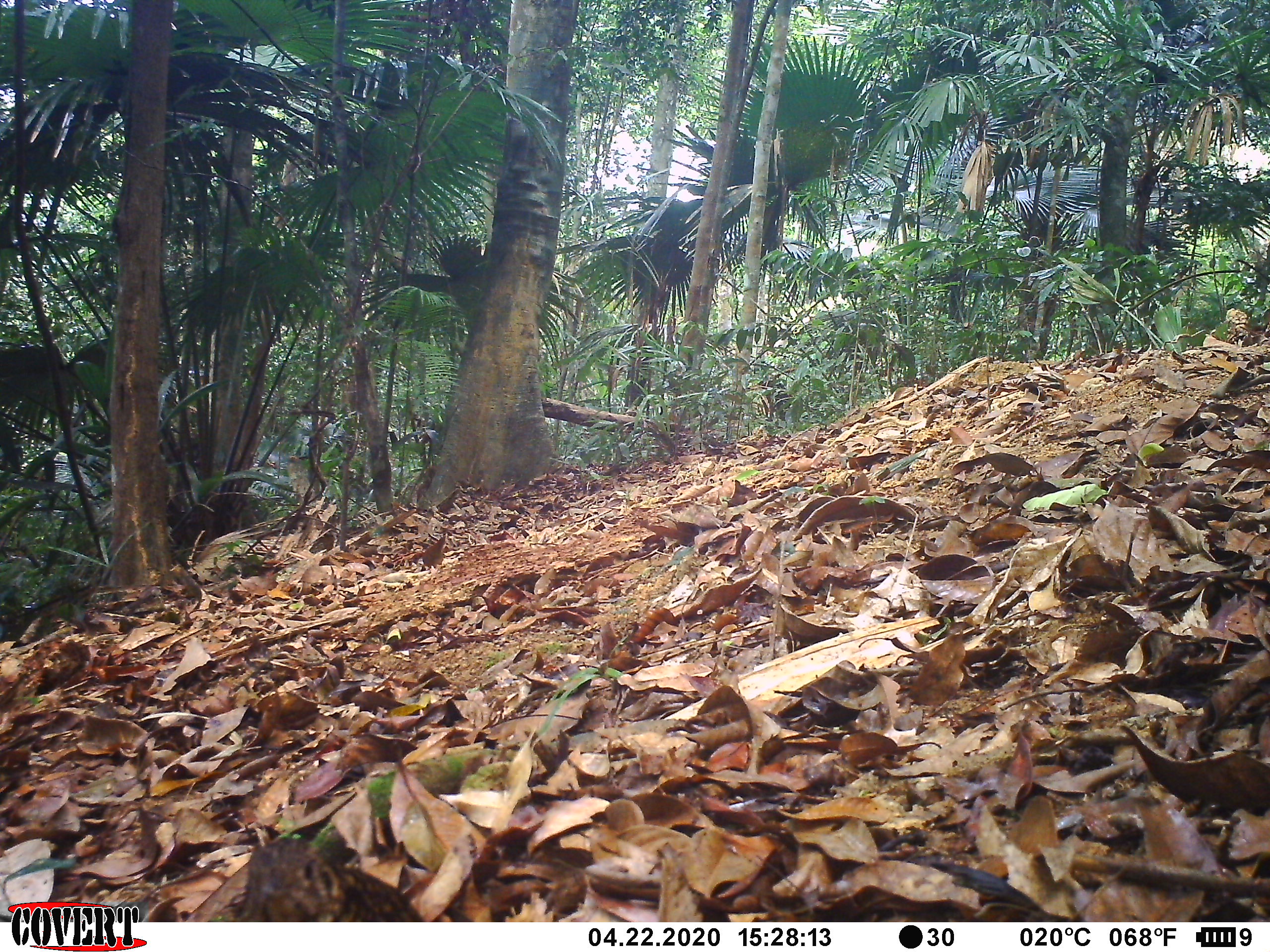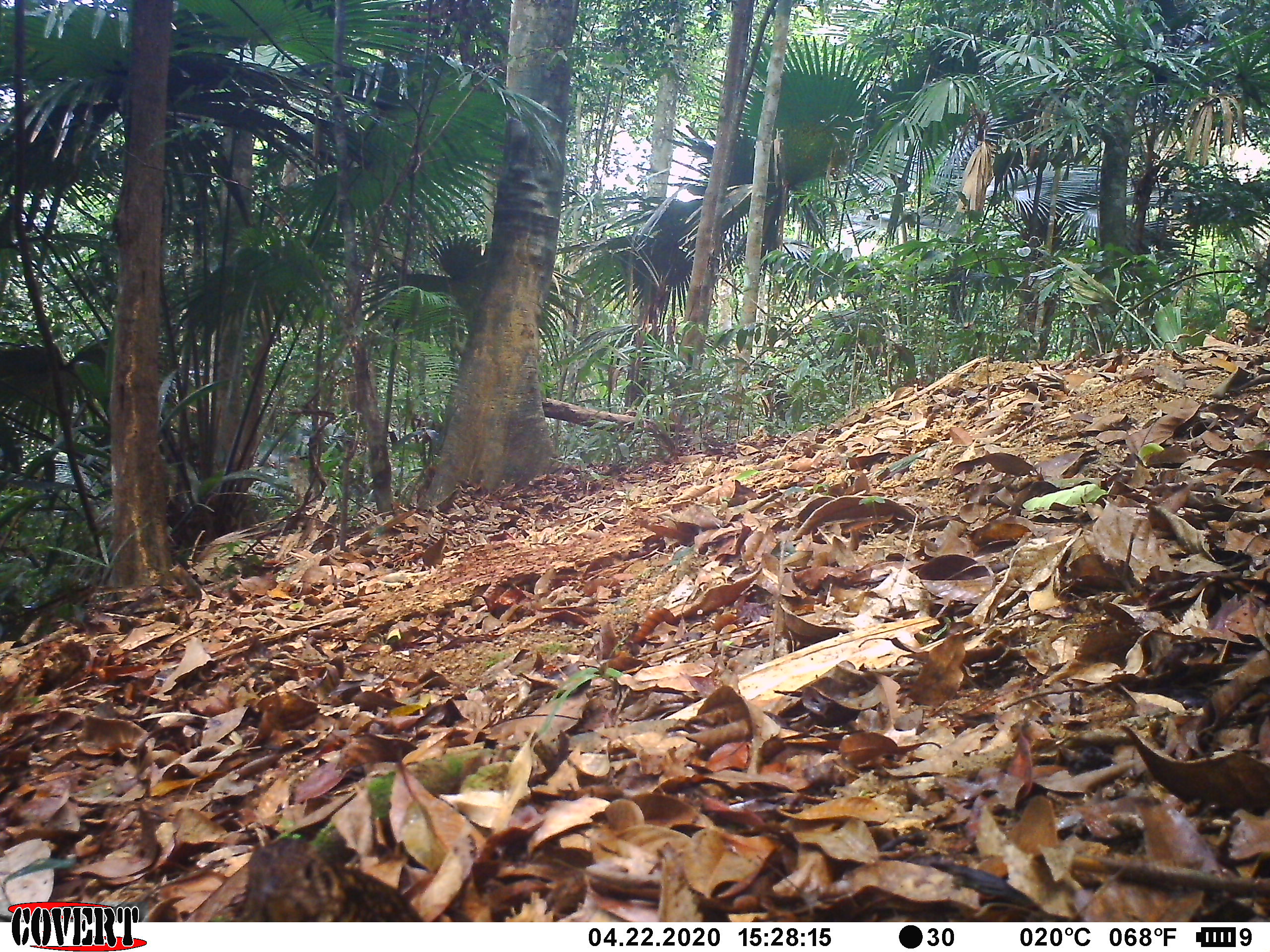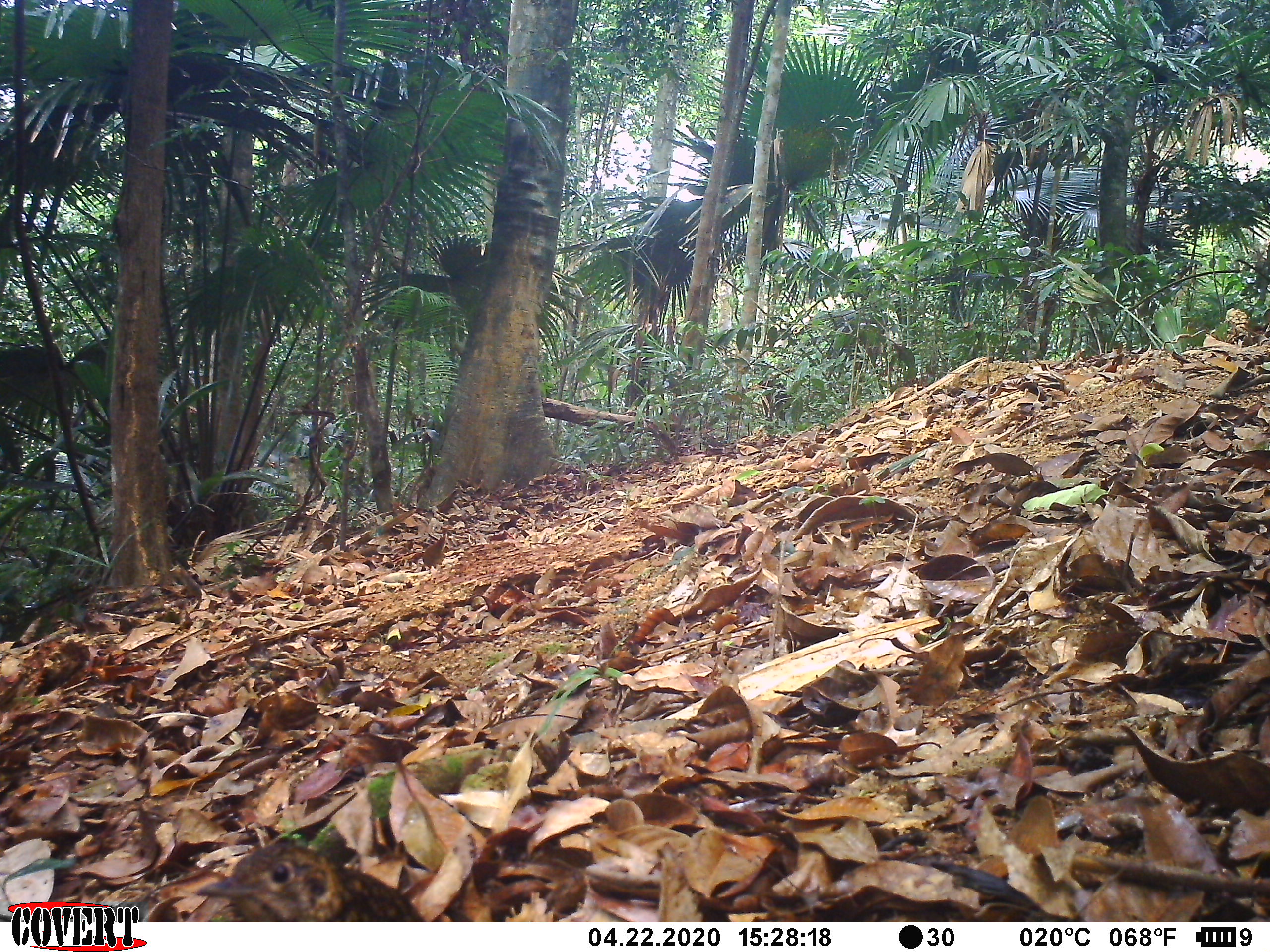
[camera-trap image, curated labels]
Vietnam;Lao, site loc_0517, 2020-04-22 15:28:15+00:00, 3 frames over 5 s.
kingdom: Animalia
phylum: Chordata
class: Aves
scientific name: Aves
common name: bird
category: unidentified bird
Unidentified bird (bird) (Aves). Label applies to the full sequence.